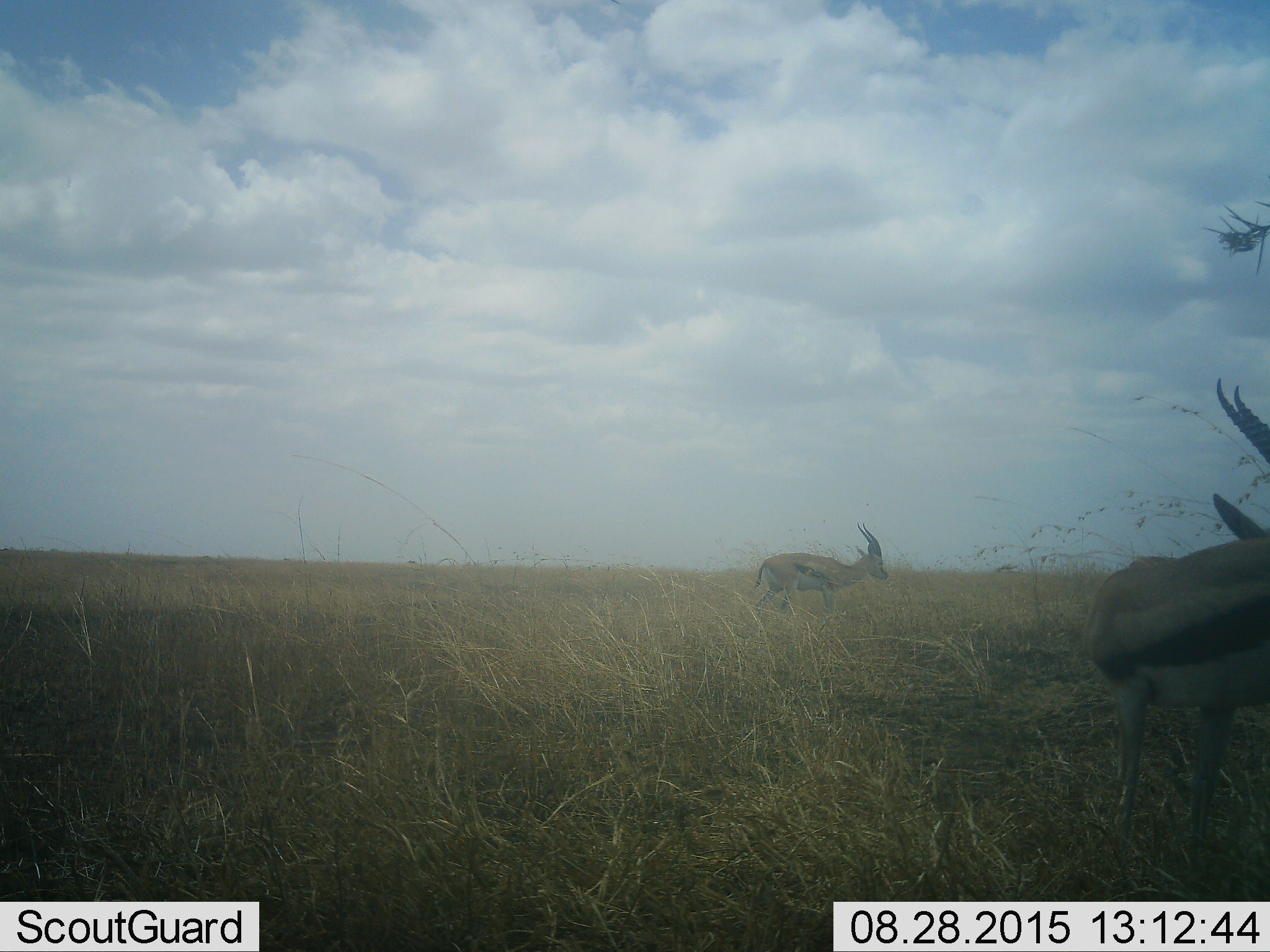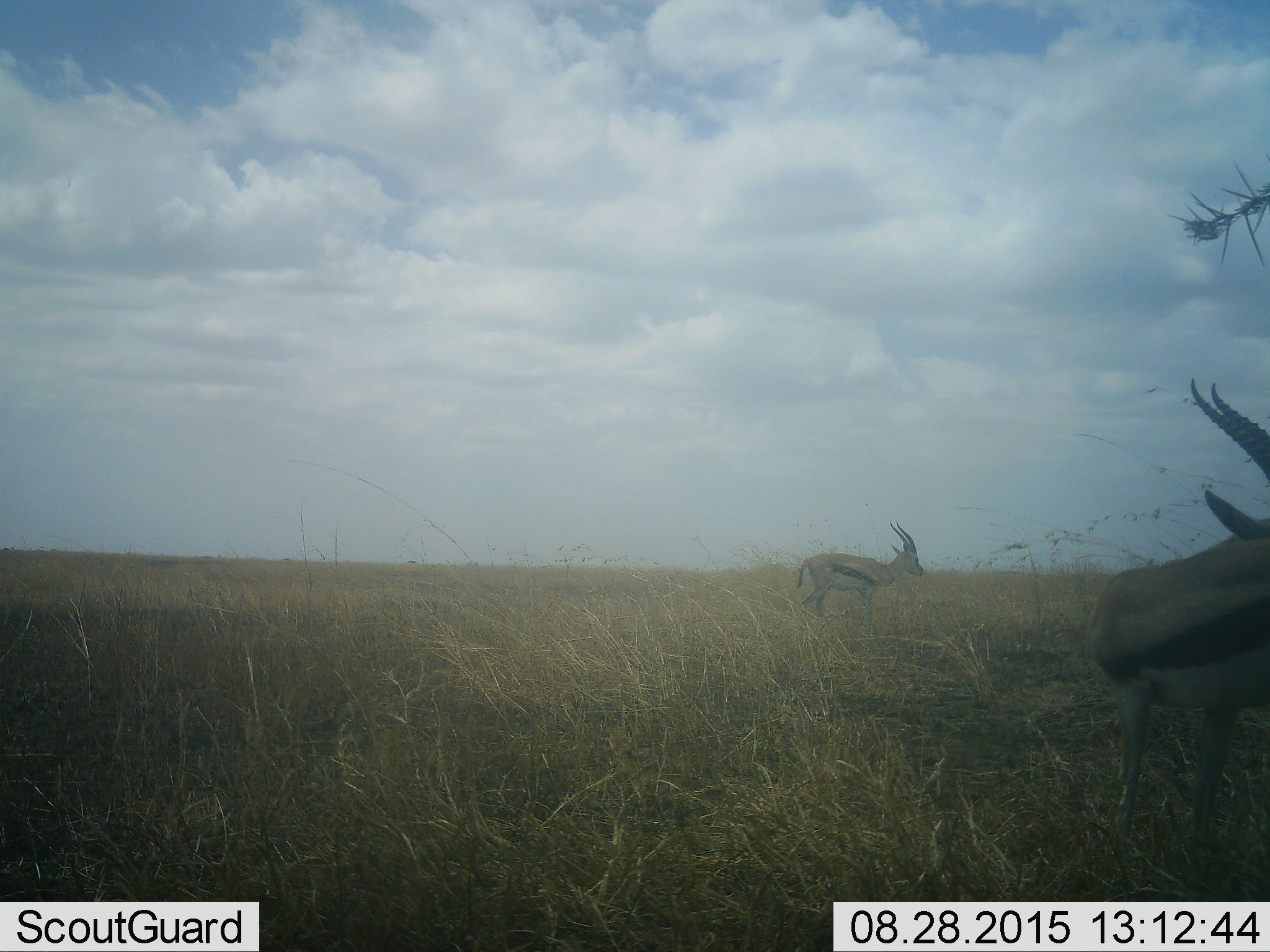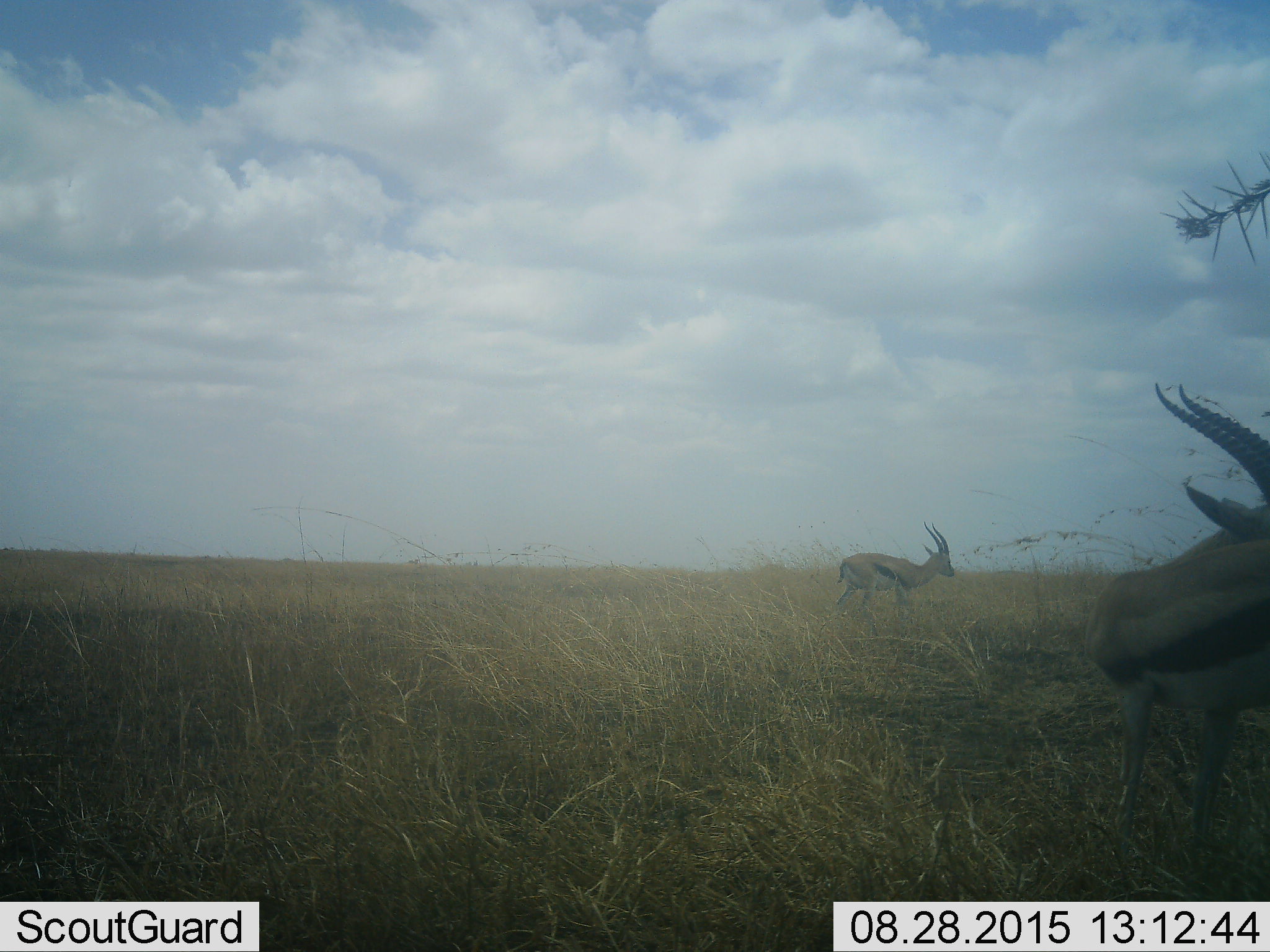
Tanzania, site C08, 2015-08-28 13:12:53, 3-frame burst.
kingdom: Animalia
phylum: Chordata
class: Mammalia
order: Artiodactyla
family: Bovidae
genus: Eudorcas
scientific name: Eudorcas thomsonii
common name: thomson's gazelle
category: gazellethomsons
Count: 2.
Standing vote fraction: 60%.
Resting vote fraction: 0%.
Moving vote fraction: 73%.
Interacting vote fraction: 0%.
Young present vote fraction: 0%.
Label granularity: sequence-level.